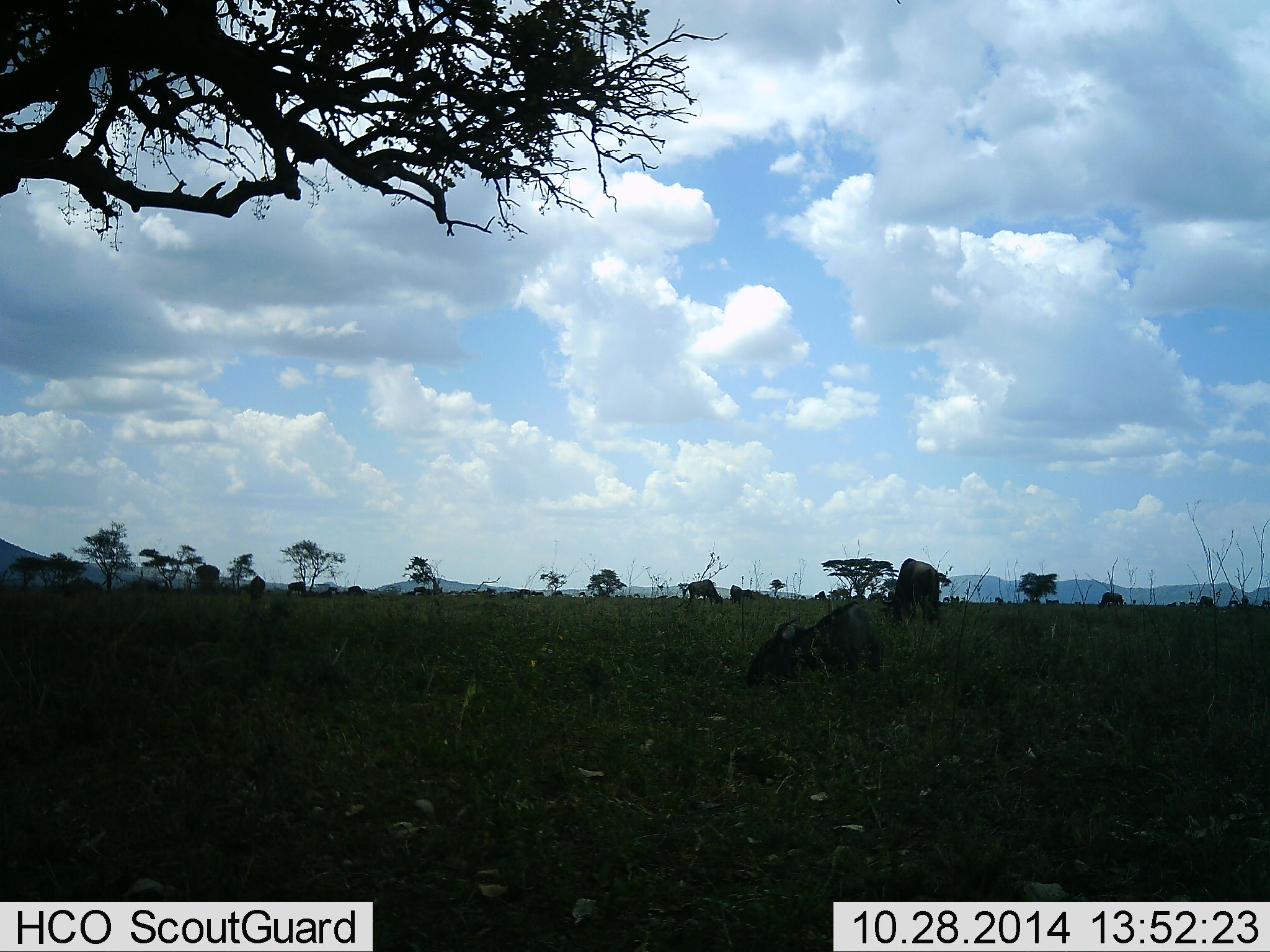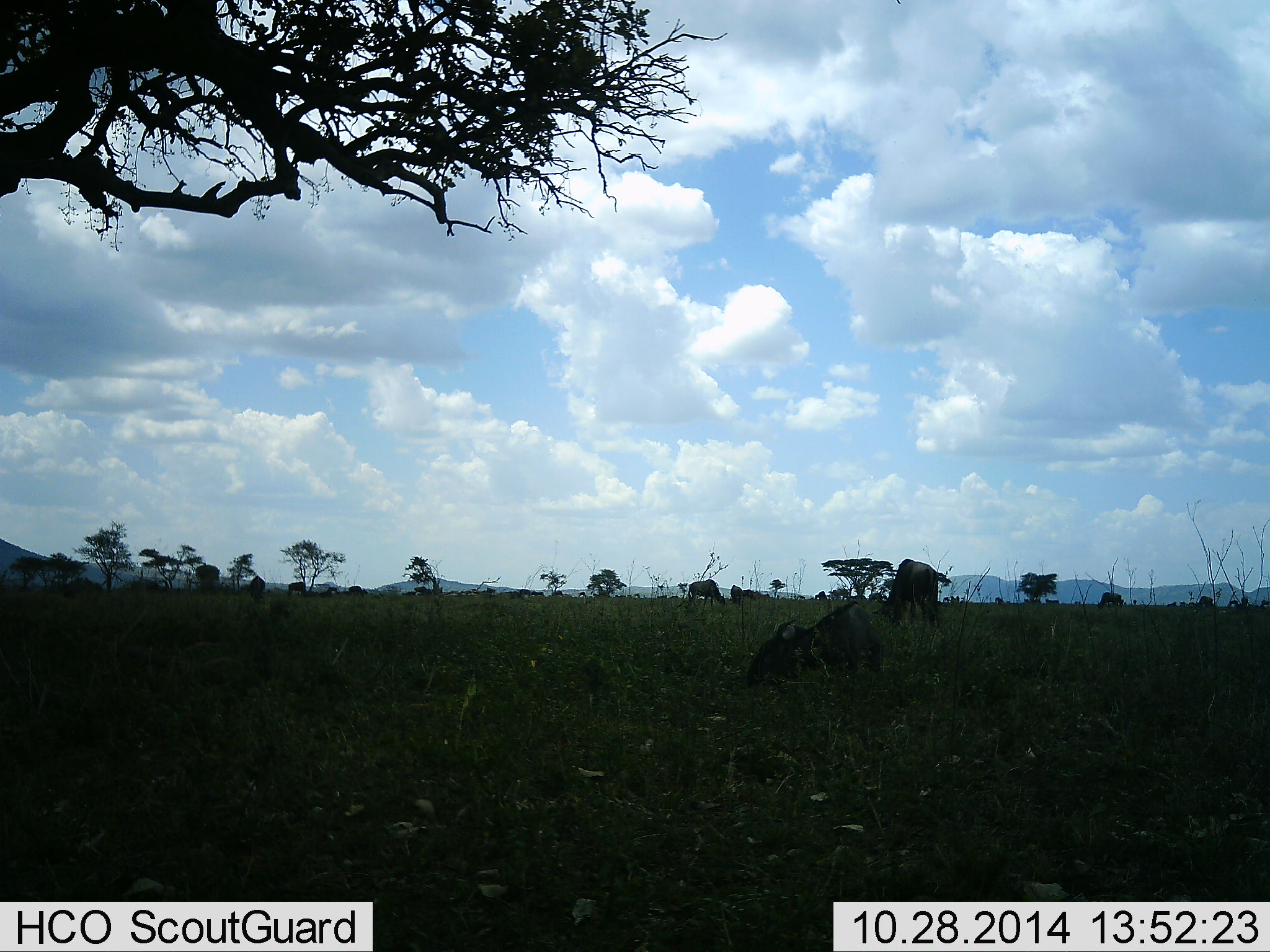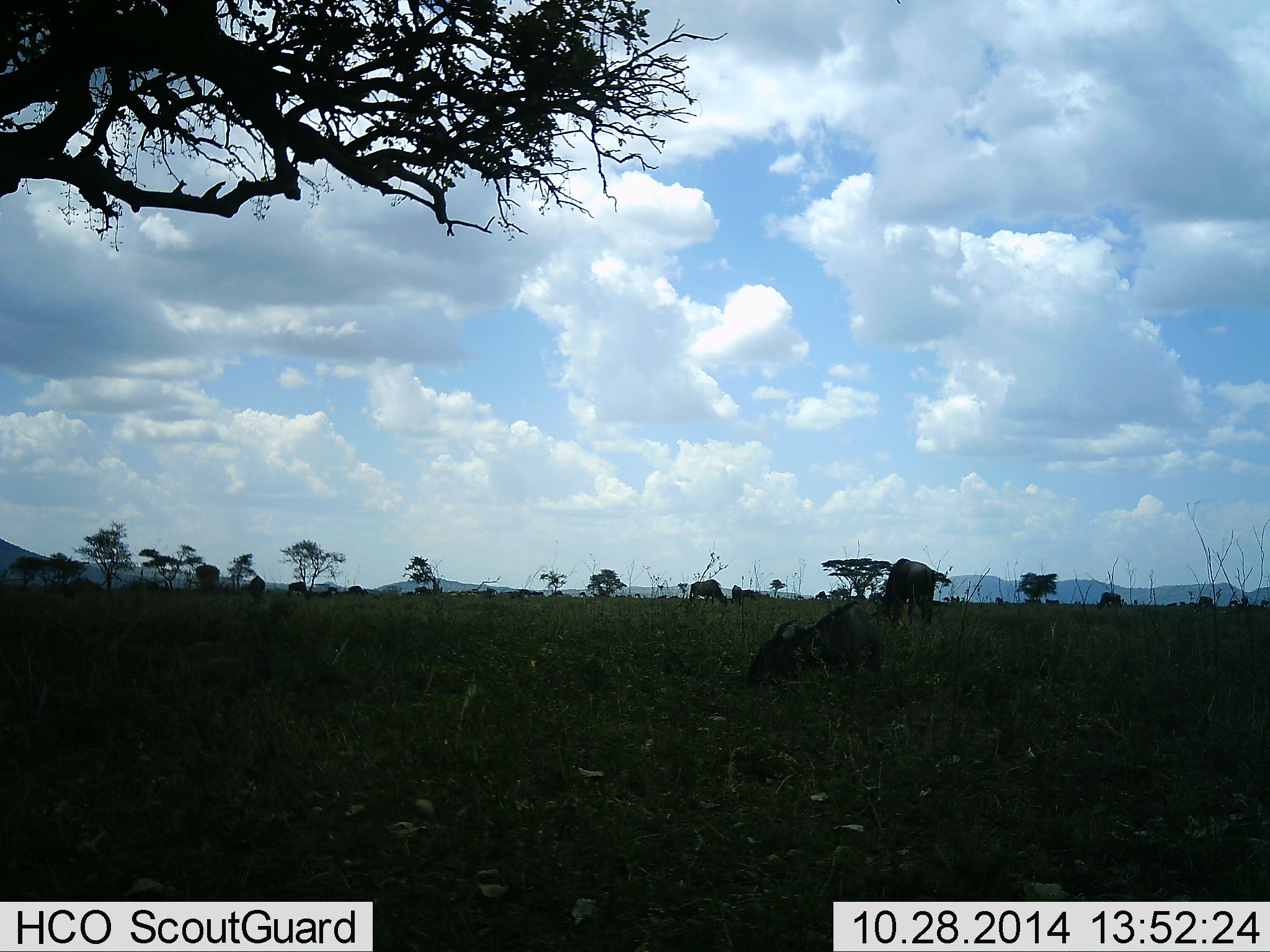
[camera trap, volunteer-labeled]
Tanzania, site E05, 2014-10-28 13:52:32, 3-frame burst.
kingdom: Animalia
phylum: Chordata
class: Mammalia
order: Artiodactyla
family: Bovidae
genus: Connochaetes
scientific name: Connochaetes taurinus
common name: blue wildebeest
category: wildebeest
Wildebeest (blue wildebeest) (Connochaetes taurinus), count 4. Behavior (volunteer vote fractions): standing 30%, resting 40%, moving 10%, interacting 0%. Young present (vote fraction): 0%. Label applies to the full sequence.